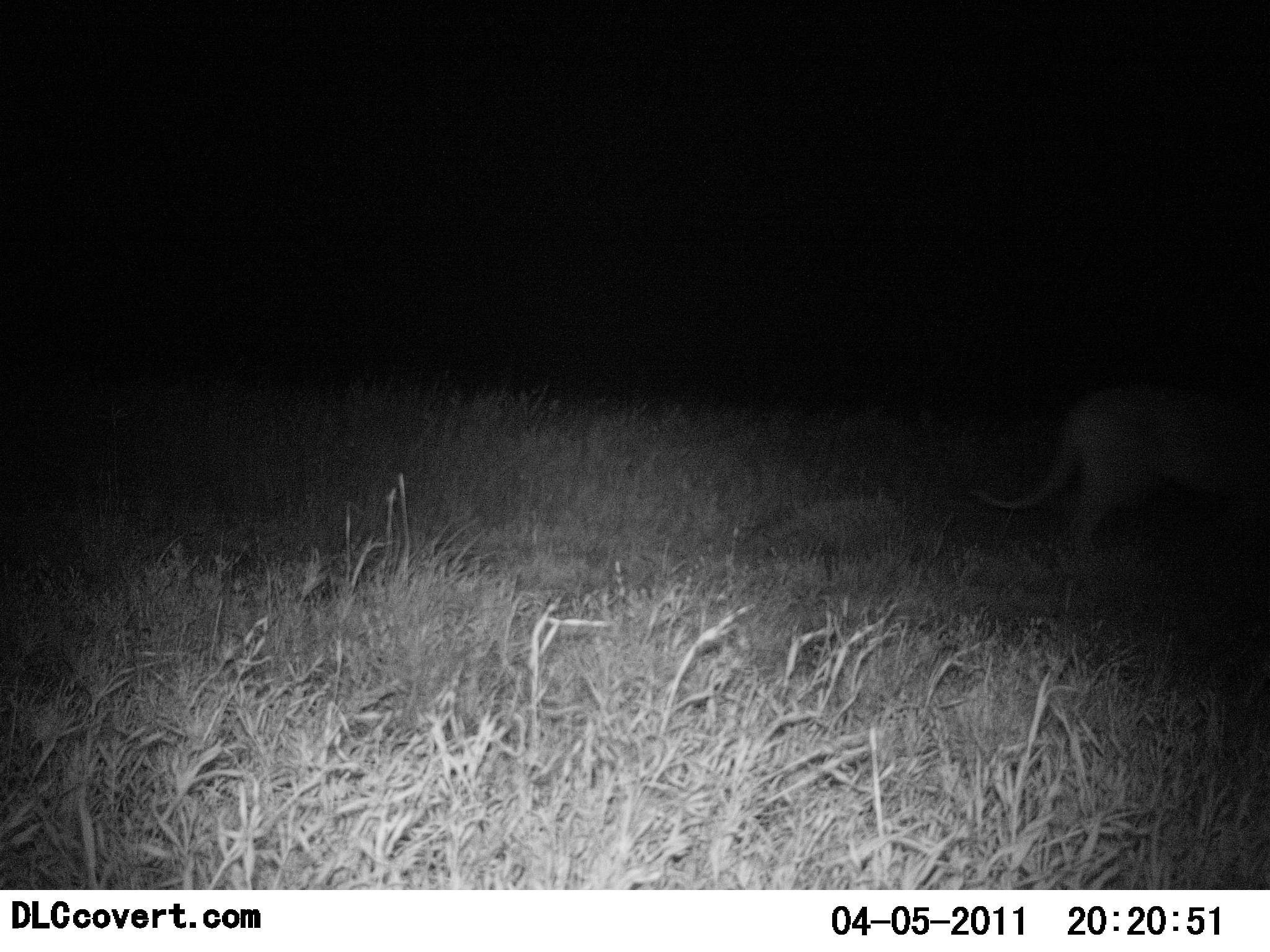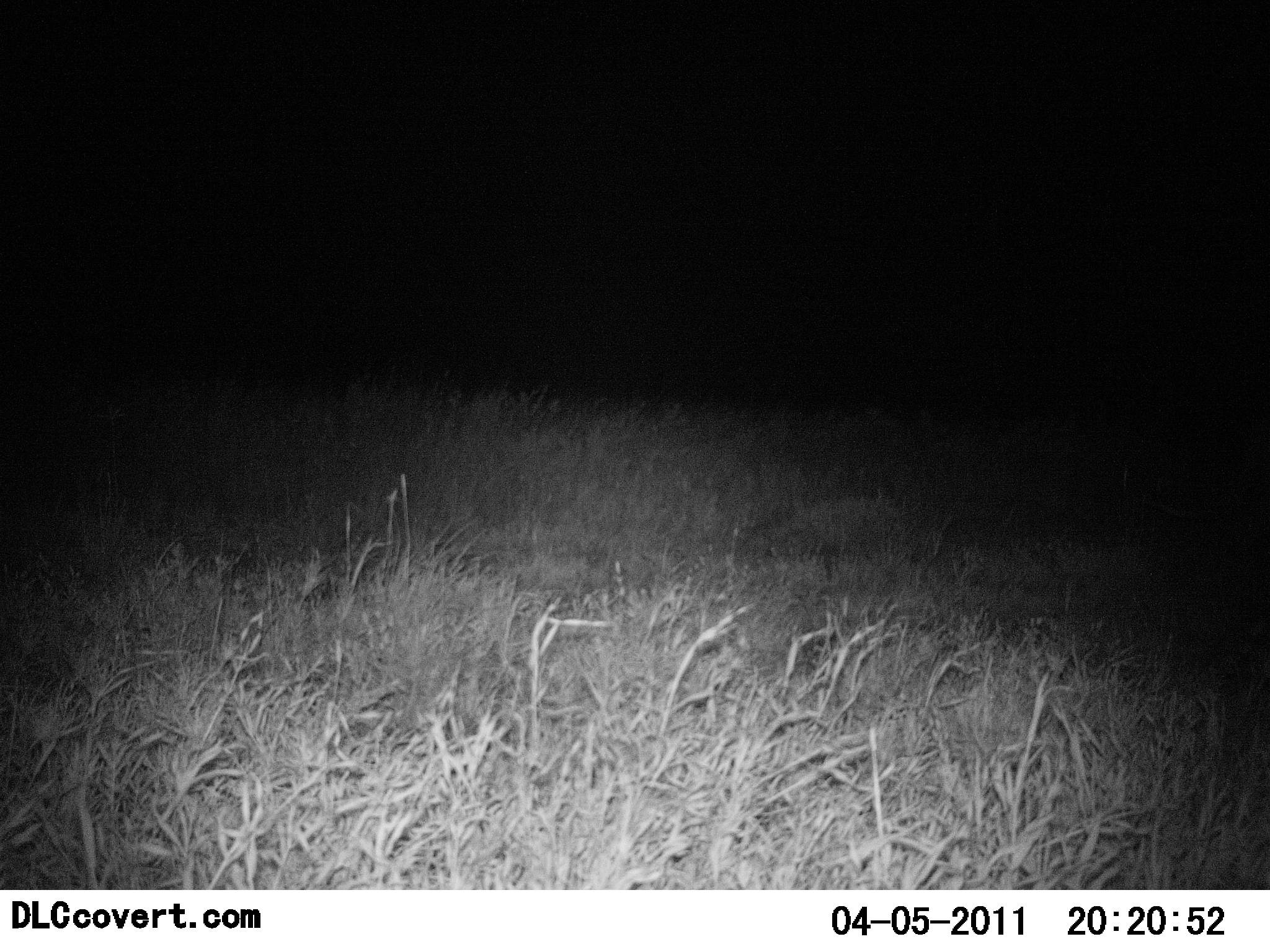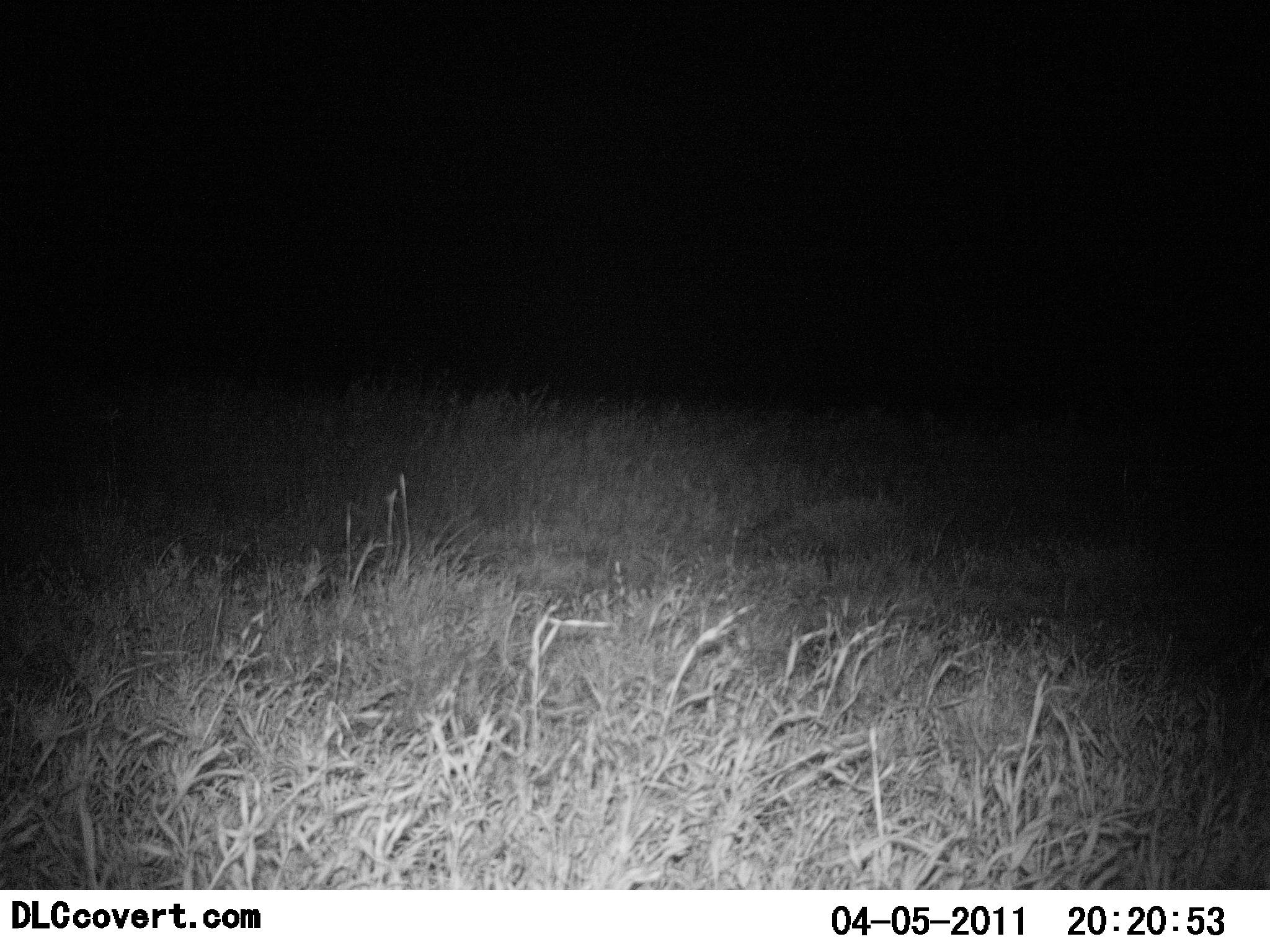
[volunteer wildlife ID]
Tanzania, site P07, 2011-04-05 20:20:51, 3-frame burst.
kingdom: Animalia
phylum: Chordata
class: Mammalia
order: Carnivora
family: Felidae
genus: Panthera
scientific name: Panthera leo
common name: lion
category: lionfemale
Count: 1.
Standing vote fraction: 22%.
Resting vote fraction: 0%.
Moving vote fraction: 78%.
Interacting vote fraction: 0%.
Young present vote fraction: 0%.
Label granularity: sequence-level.